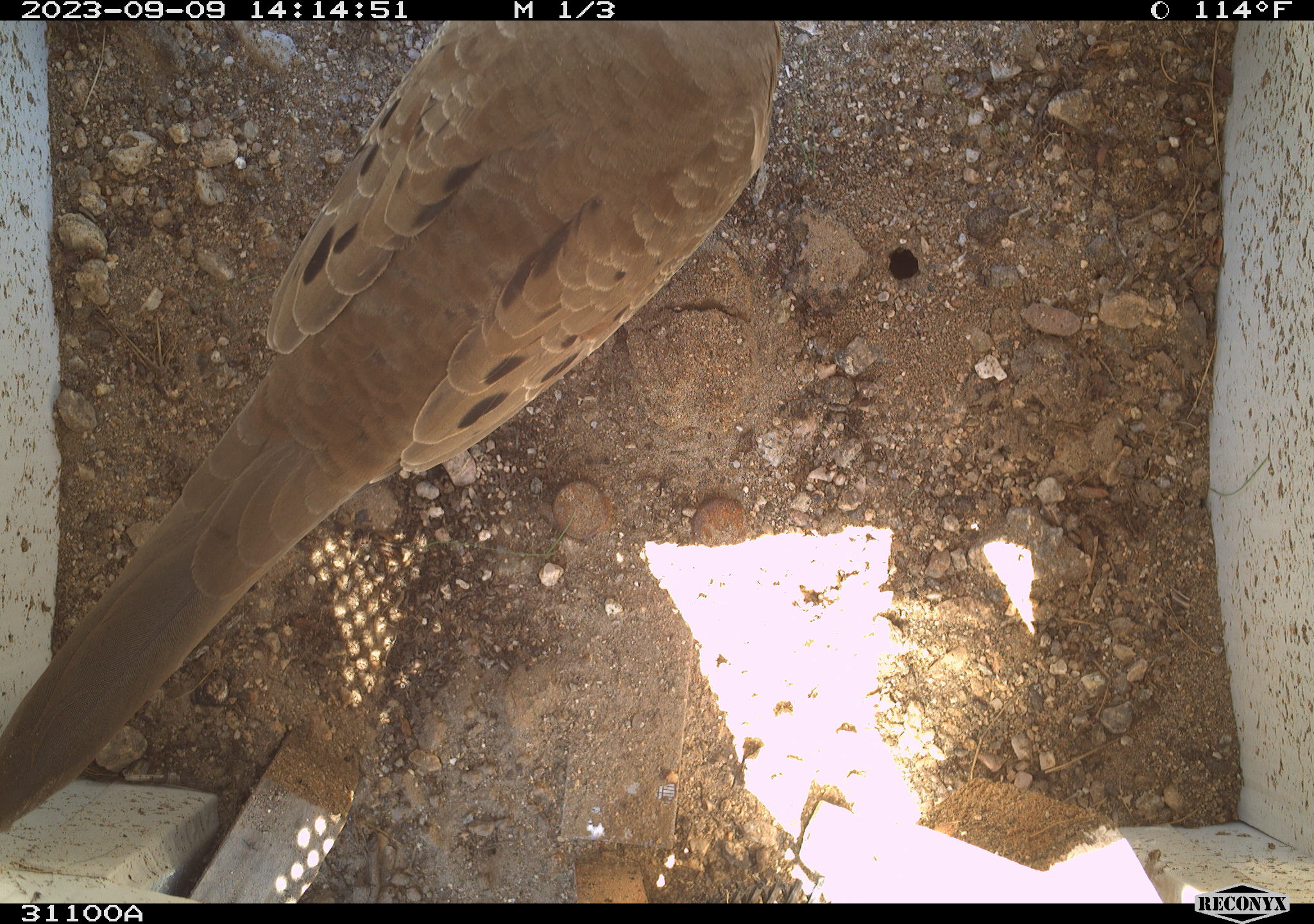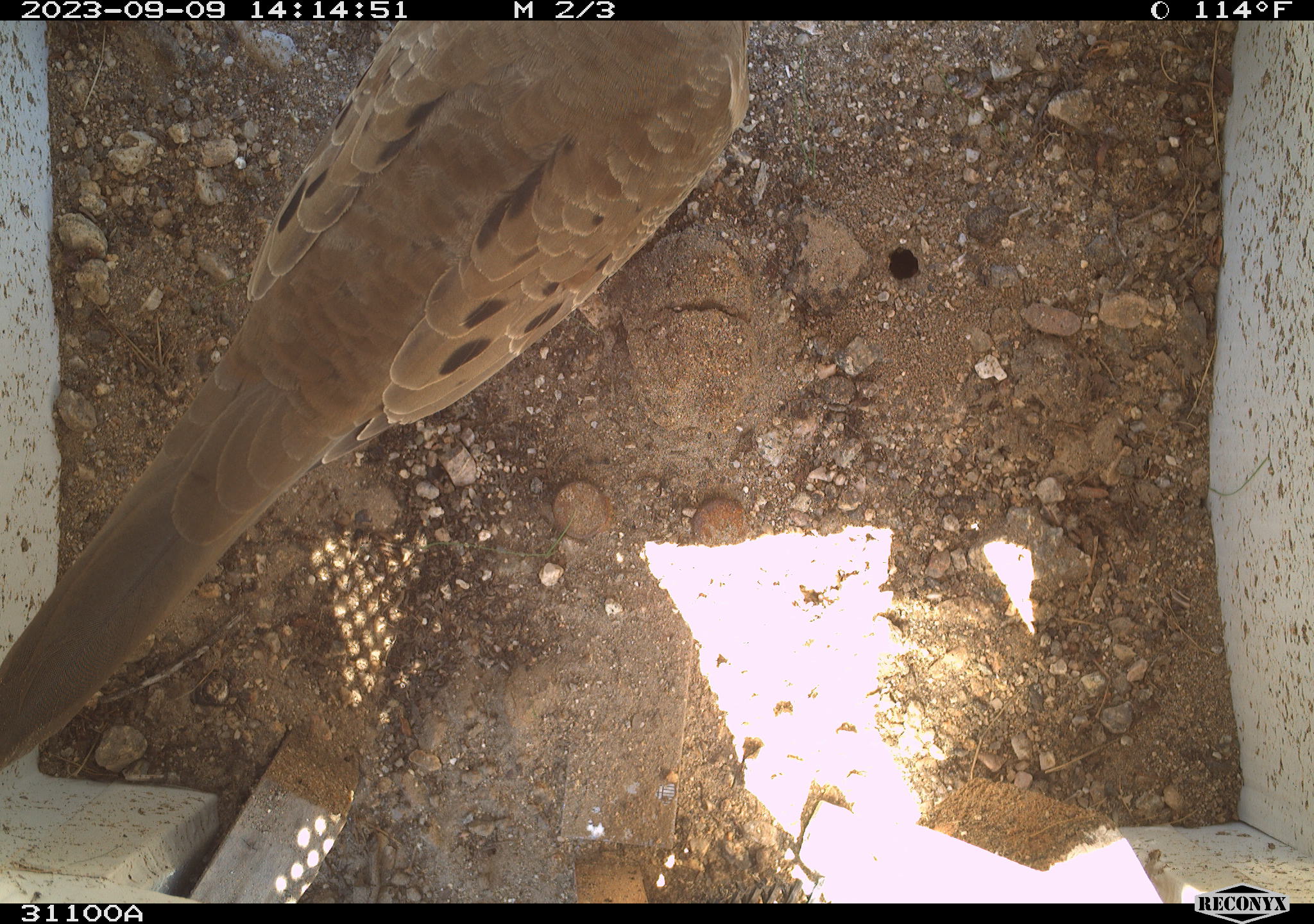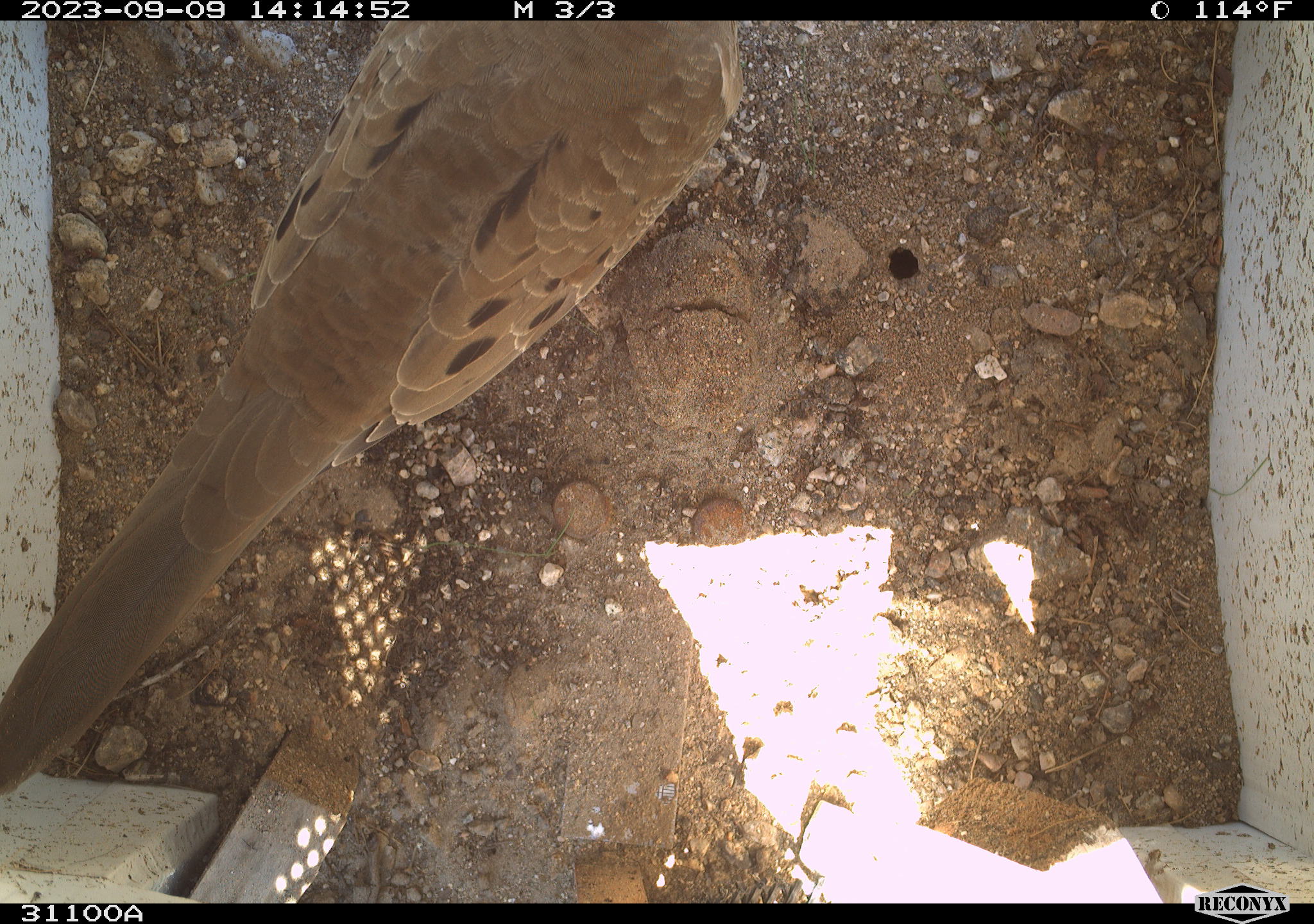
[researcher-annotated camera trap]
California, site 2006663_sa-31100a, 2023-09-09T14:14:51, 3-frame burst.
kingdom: Animalia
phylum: Chordata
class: Aves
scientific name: Aves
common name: bird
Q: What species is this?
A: Bird (Aves).